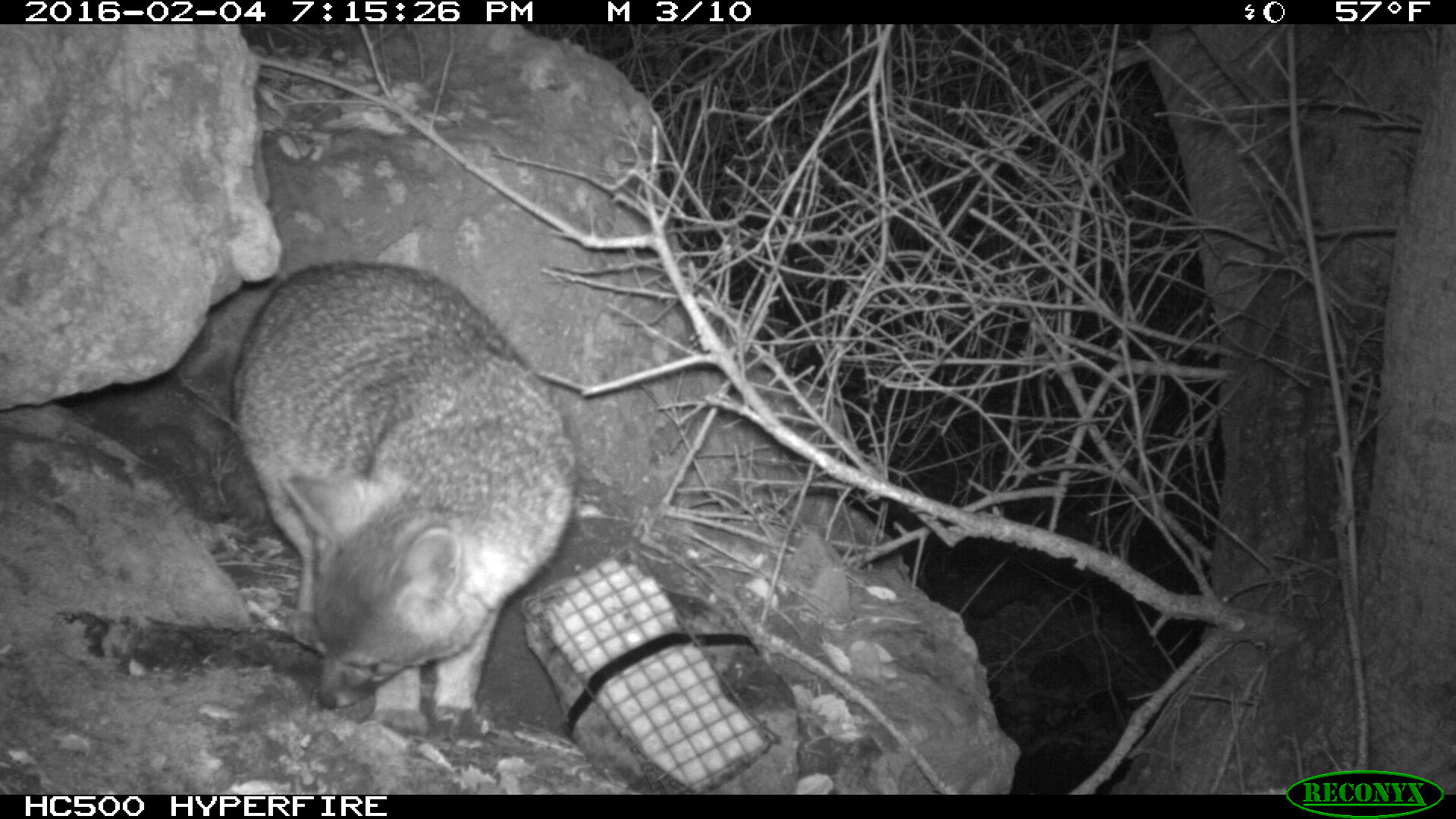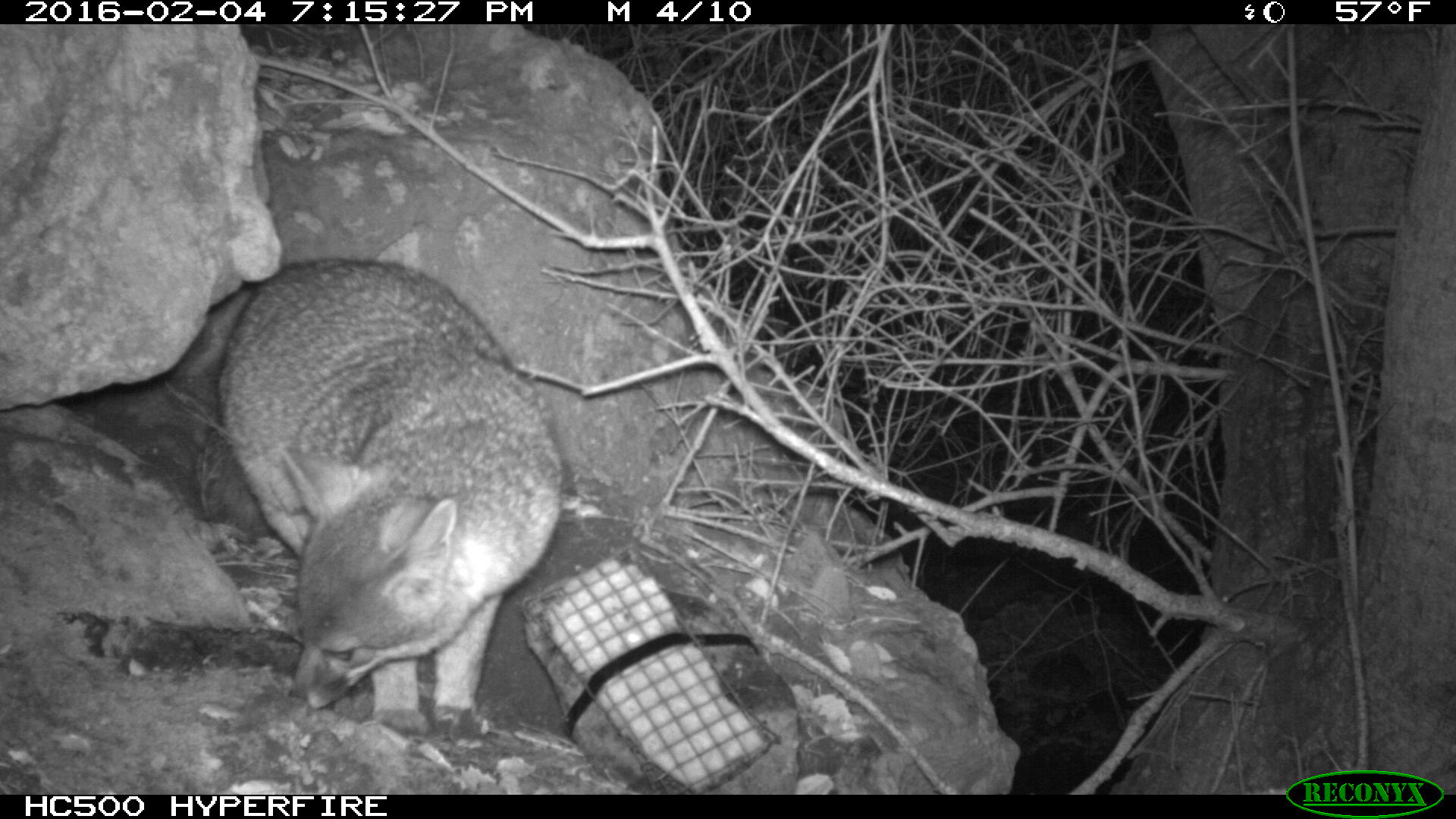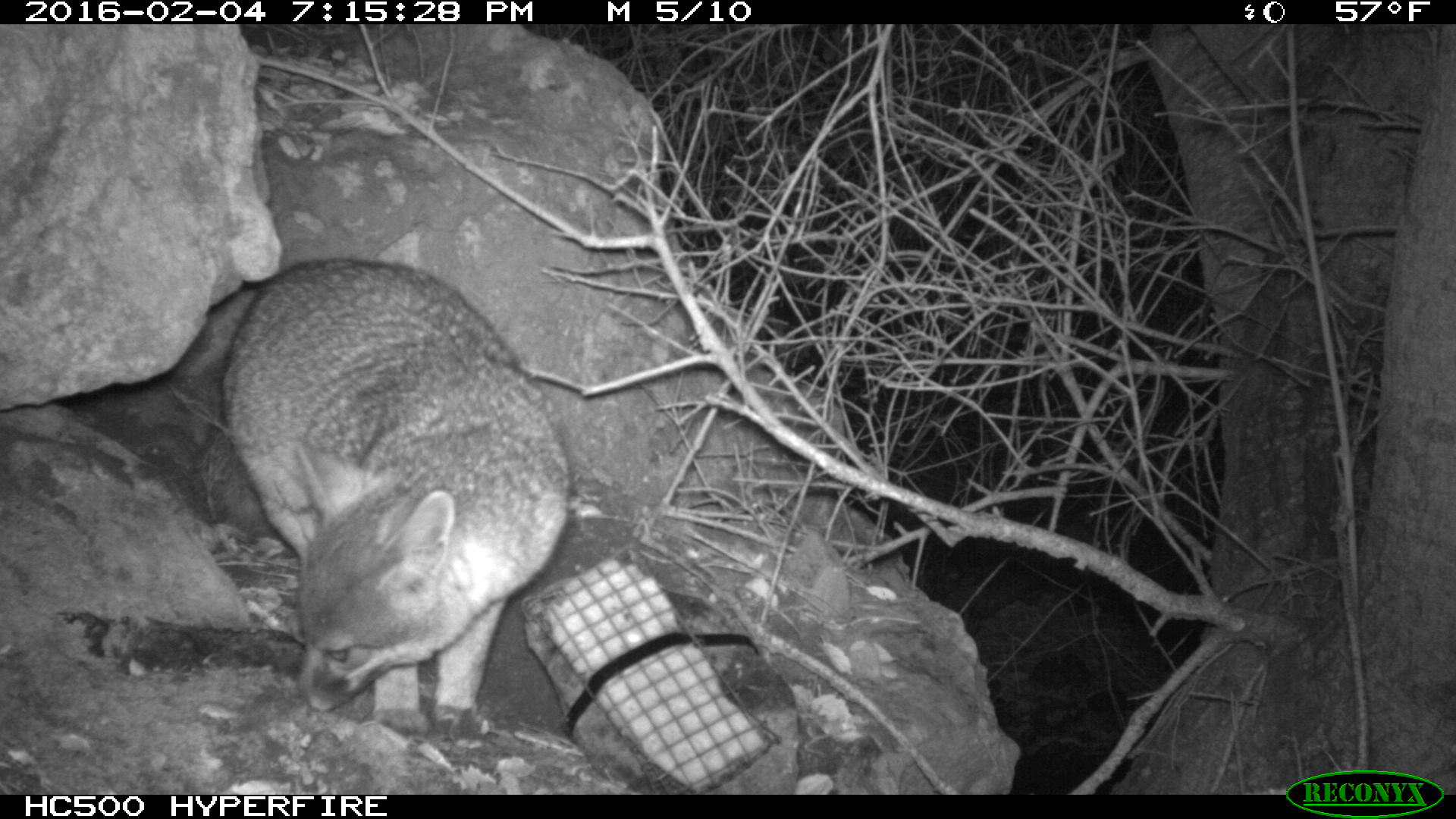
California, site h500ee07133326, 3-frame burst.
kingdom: Animalia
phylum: Chordata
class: Mammalia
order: Carnivora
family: Canidae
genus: Urocyon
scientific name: Urocyon littoralis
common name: island fox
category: fox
Fox (island fox) (Urocyon littoralis).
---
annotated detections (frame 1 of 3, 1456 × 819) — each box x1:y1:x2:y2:
fox: 230:261:574:742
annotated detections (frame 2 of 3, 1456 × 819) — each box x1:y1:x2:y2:
fox: 218:250:563:743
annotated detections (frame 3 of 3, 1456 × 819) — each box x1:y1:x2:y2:
fox: 219:258:572:737